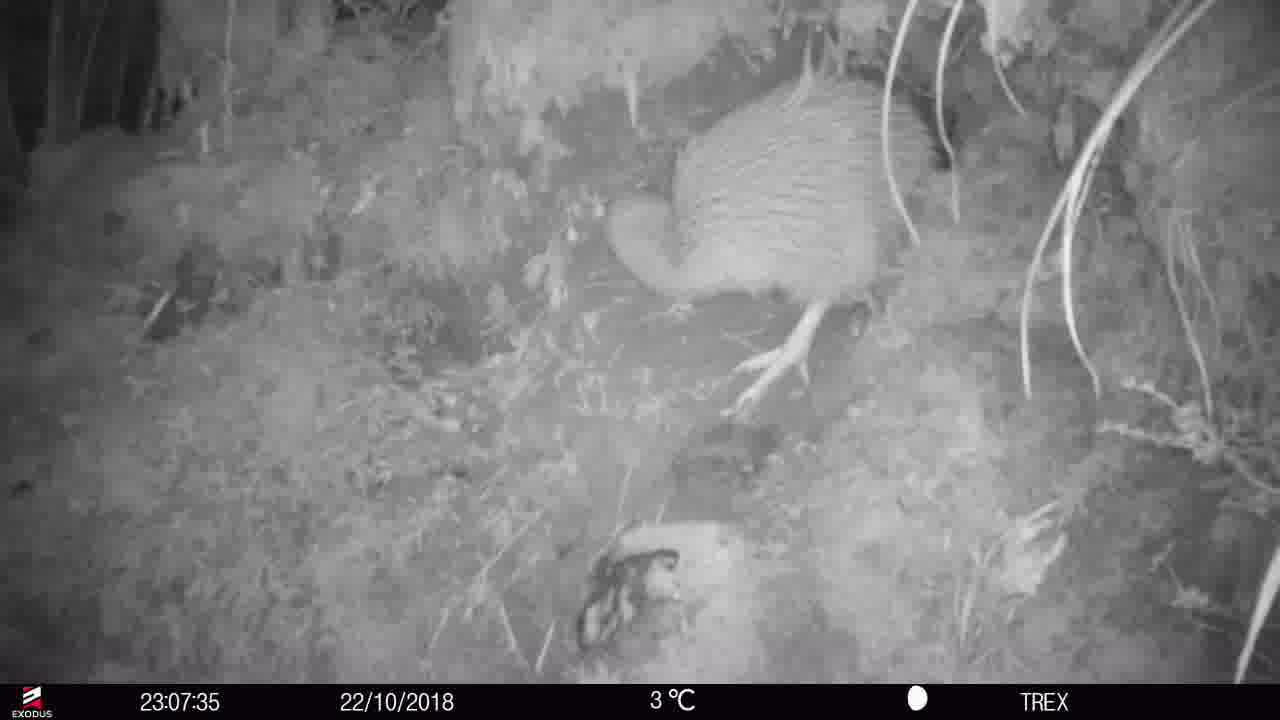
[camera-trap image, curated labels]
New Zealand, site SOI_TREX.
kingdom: Animalia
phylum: Chordata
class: Aves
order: Apterygiformes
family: Apterygidae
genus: Apteryx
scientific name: Apteryx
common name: kiwi